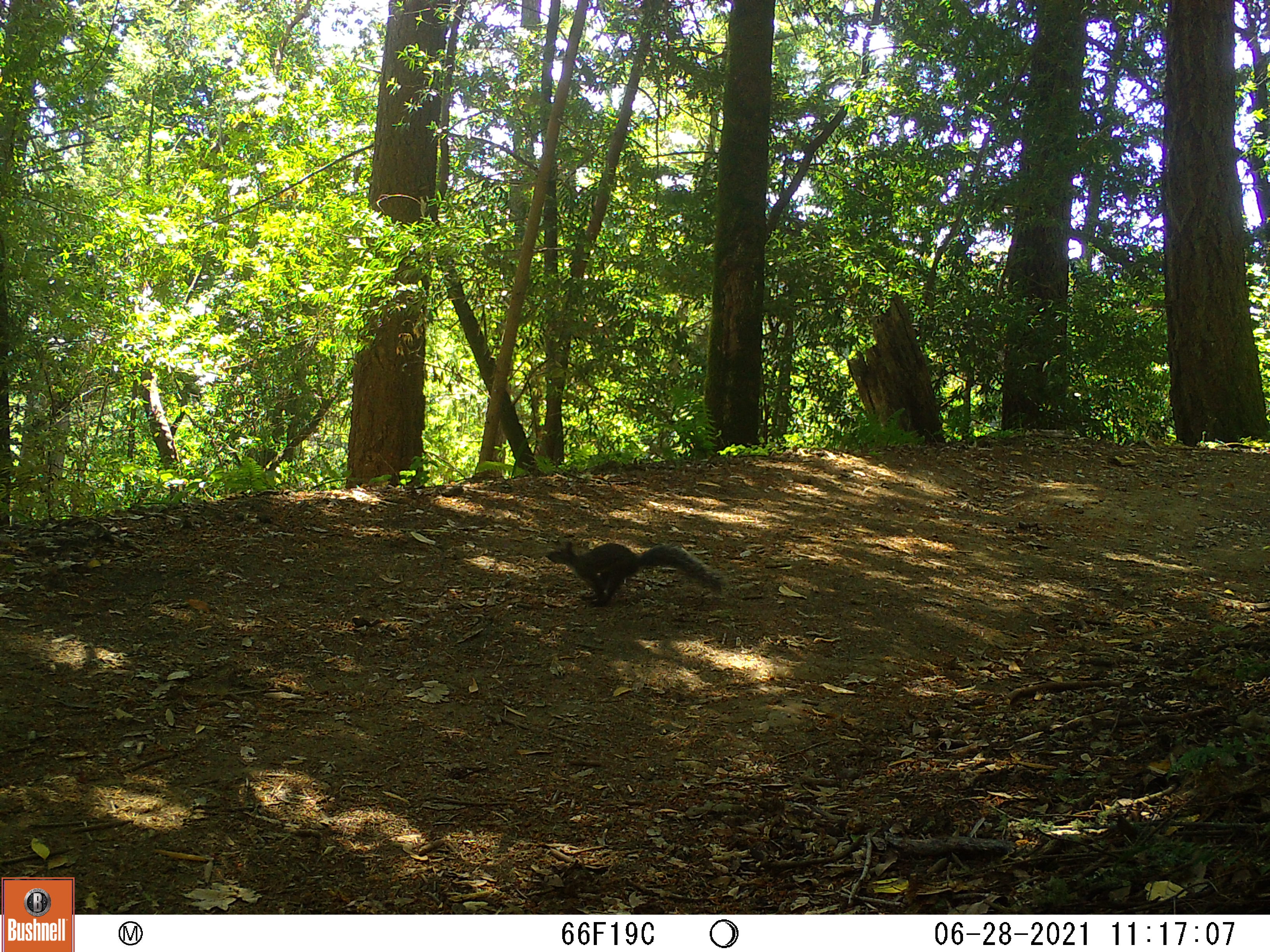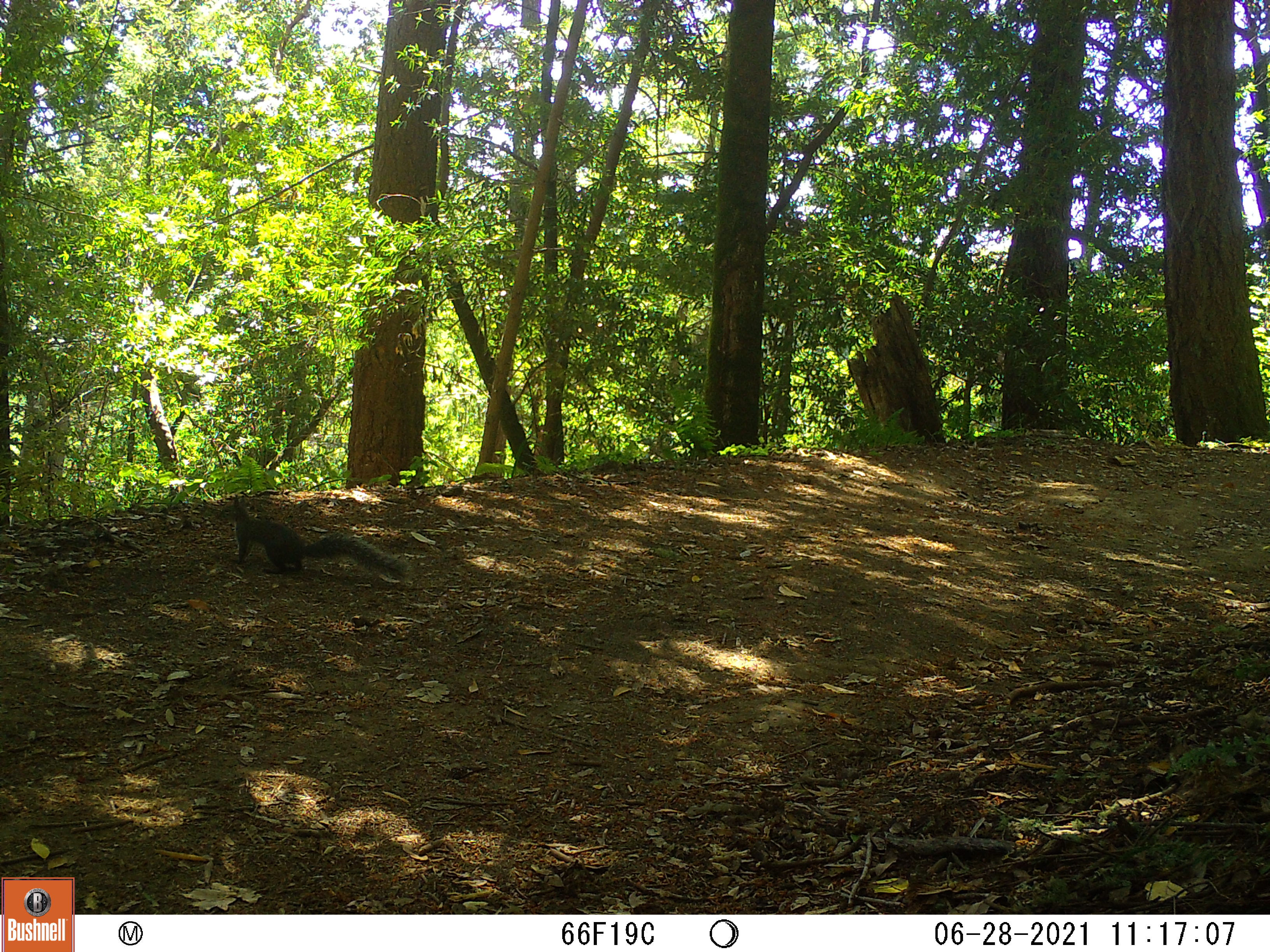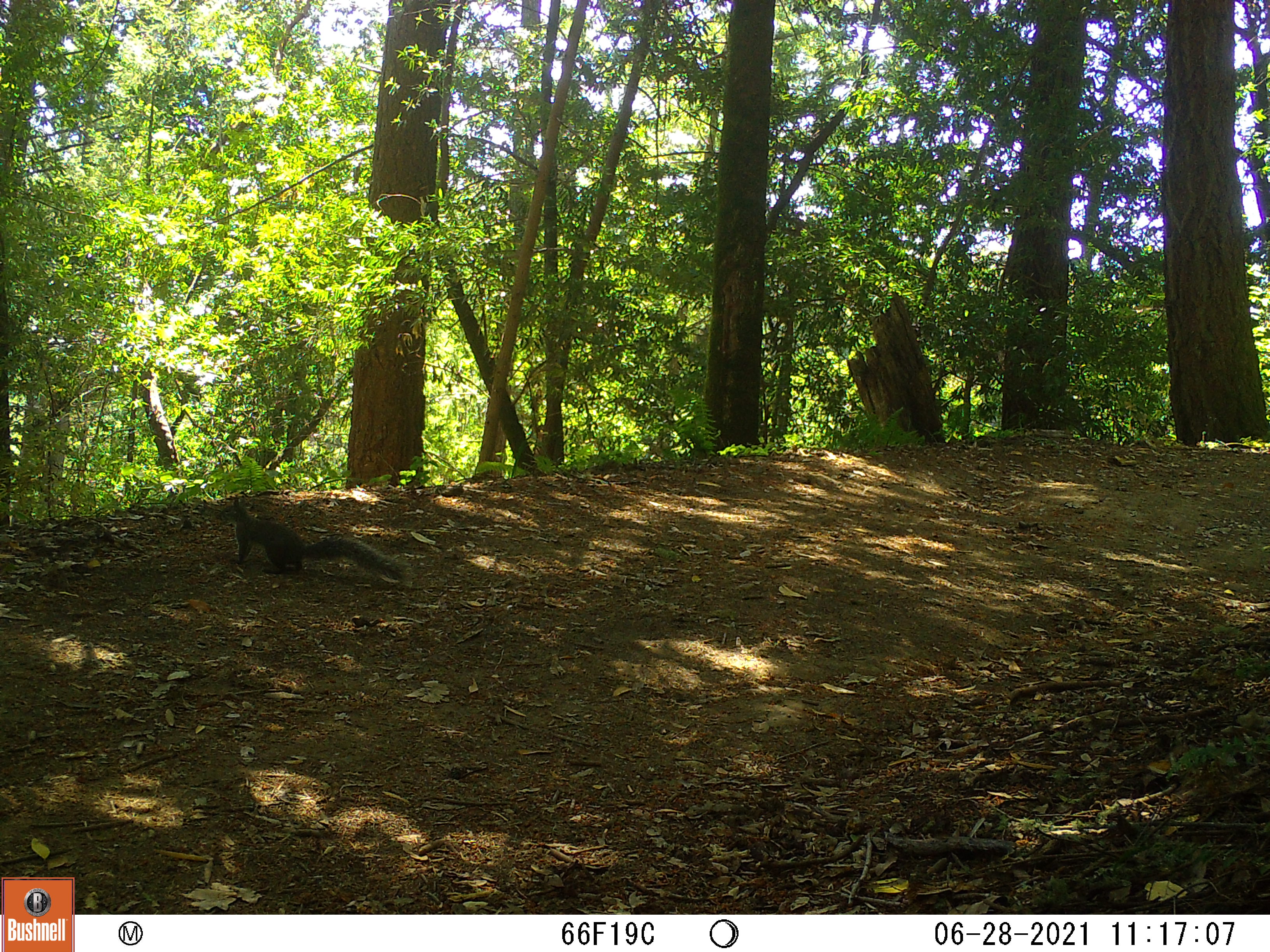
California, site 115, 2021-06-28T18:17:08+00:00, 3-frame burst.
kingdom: Animalia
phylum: Chordata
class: Mammalia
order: Rodentia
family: Sciuridae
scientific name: Sciuridae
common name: squirrel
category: unknown squirrel